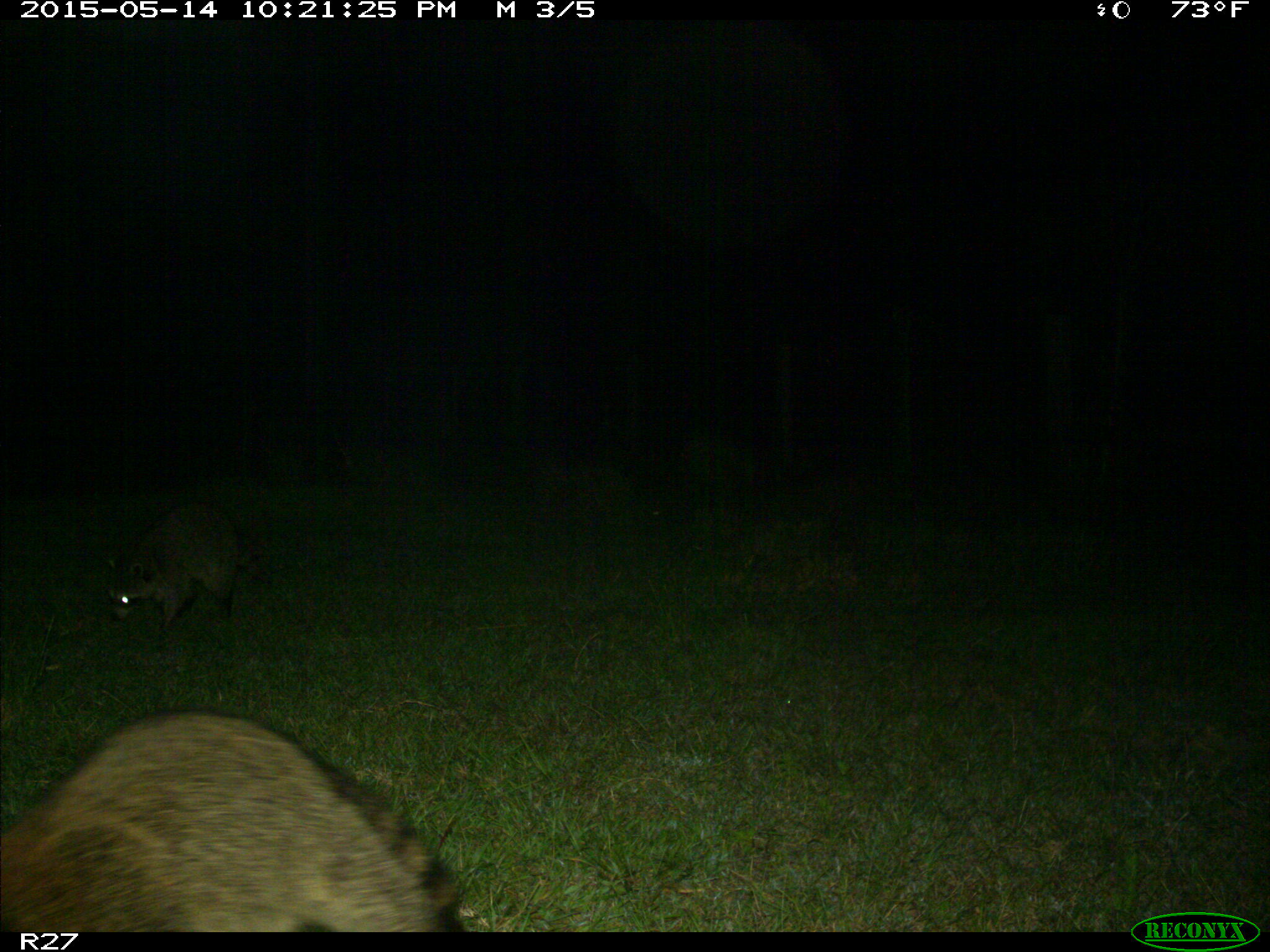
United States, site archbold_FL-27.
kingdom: Animalia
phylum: Chordata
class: Mammalia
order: Carnivora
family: Procyonidae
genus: Procyon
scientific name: Procyon lotor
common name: common raccoon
Procyon lotor (common raccoon).